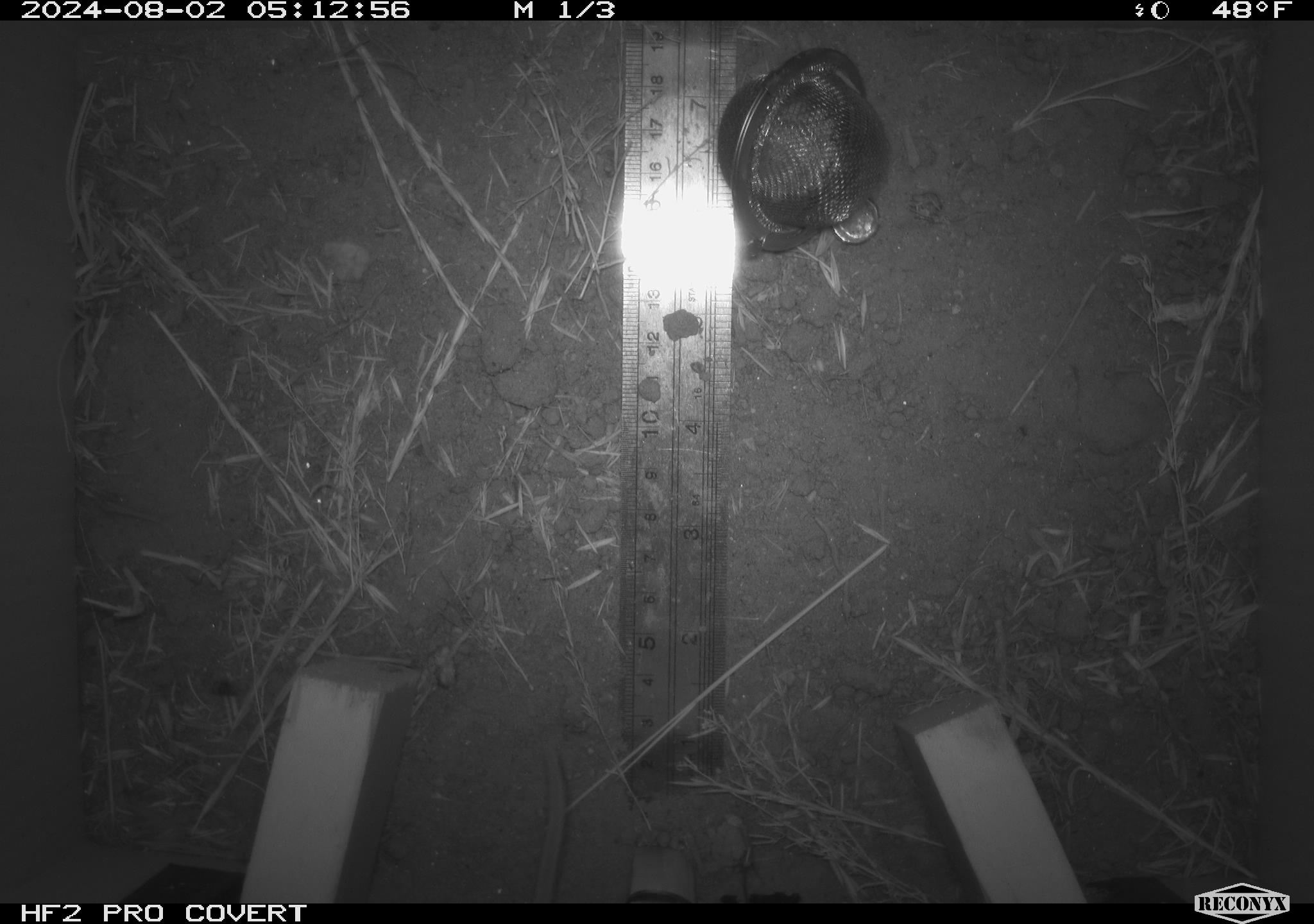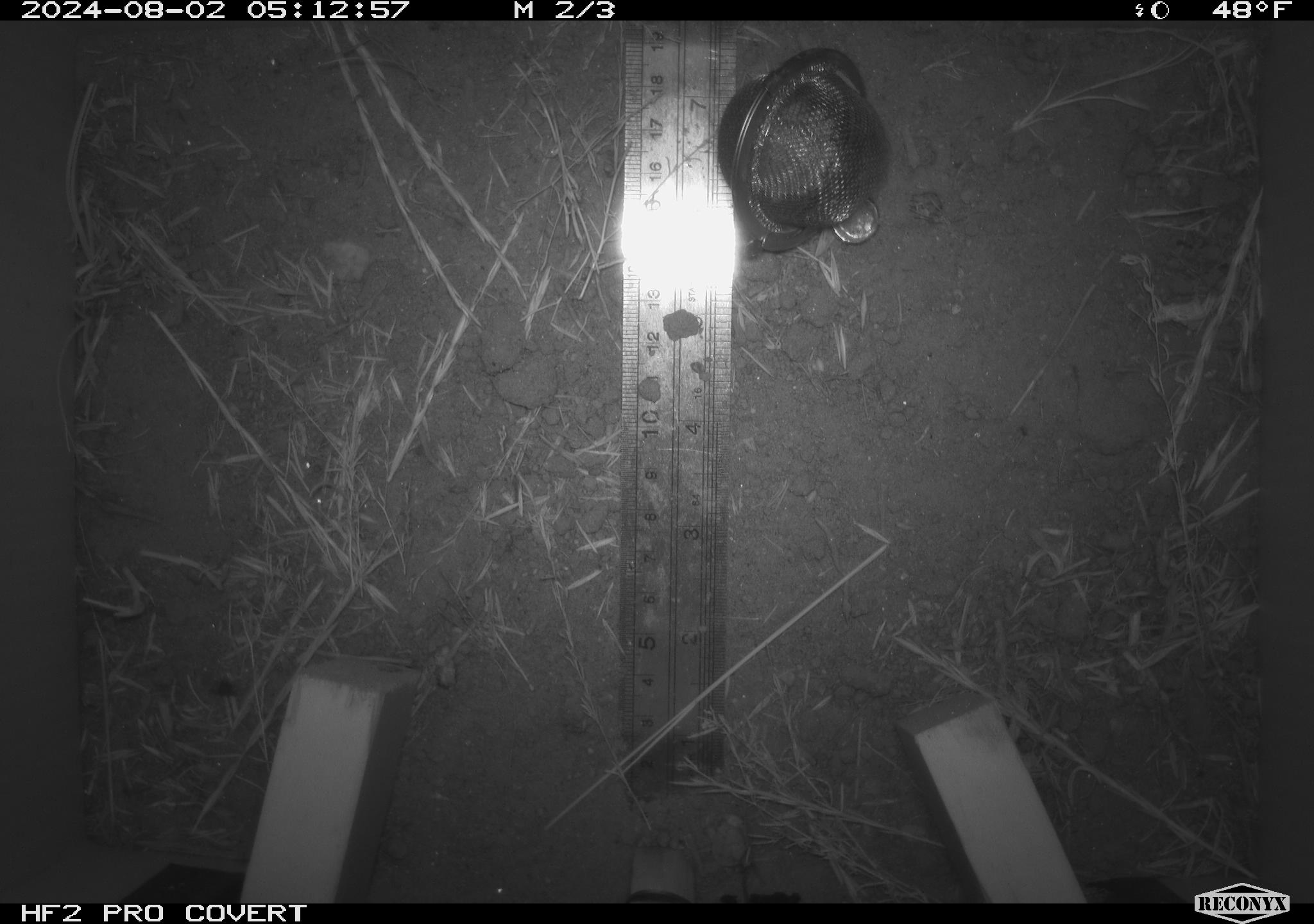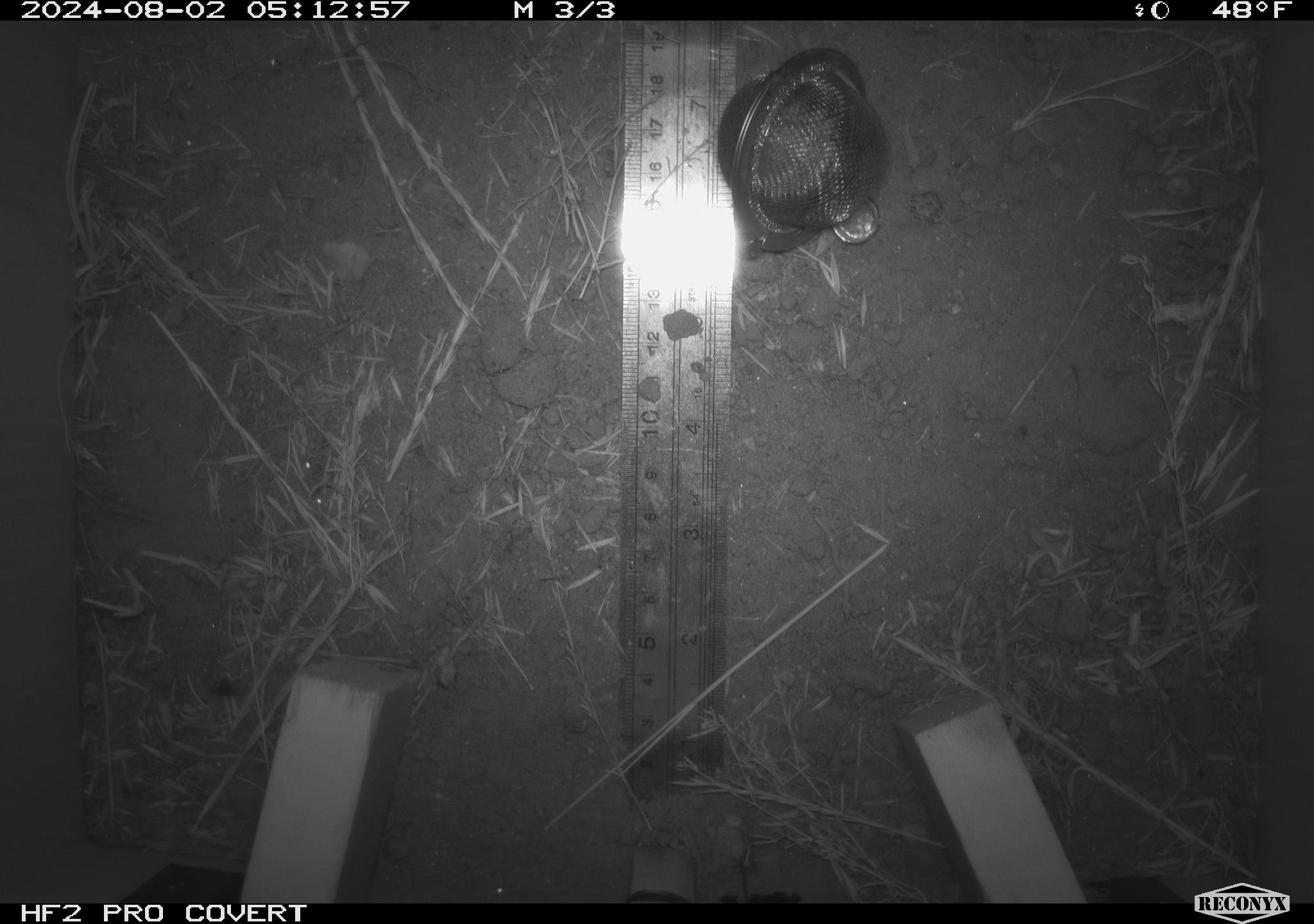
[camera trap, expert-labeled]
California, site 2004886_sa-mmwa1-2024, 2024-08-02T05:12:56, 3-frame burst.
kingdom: Animalia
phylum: Chordata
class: Mammalia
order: Rodentia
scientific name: Rodentia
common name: mouse species